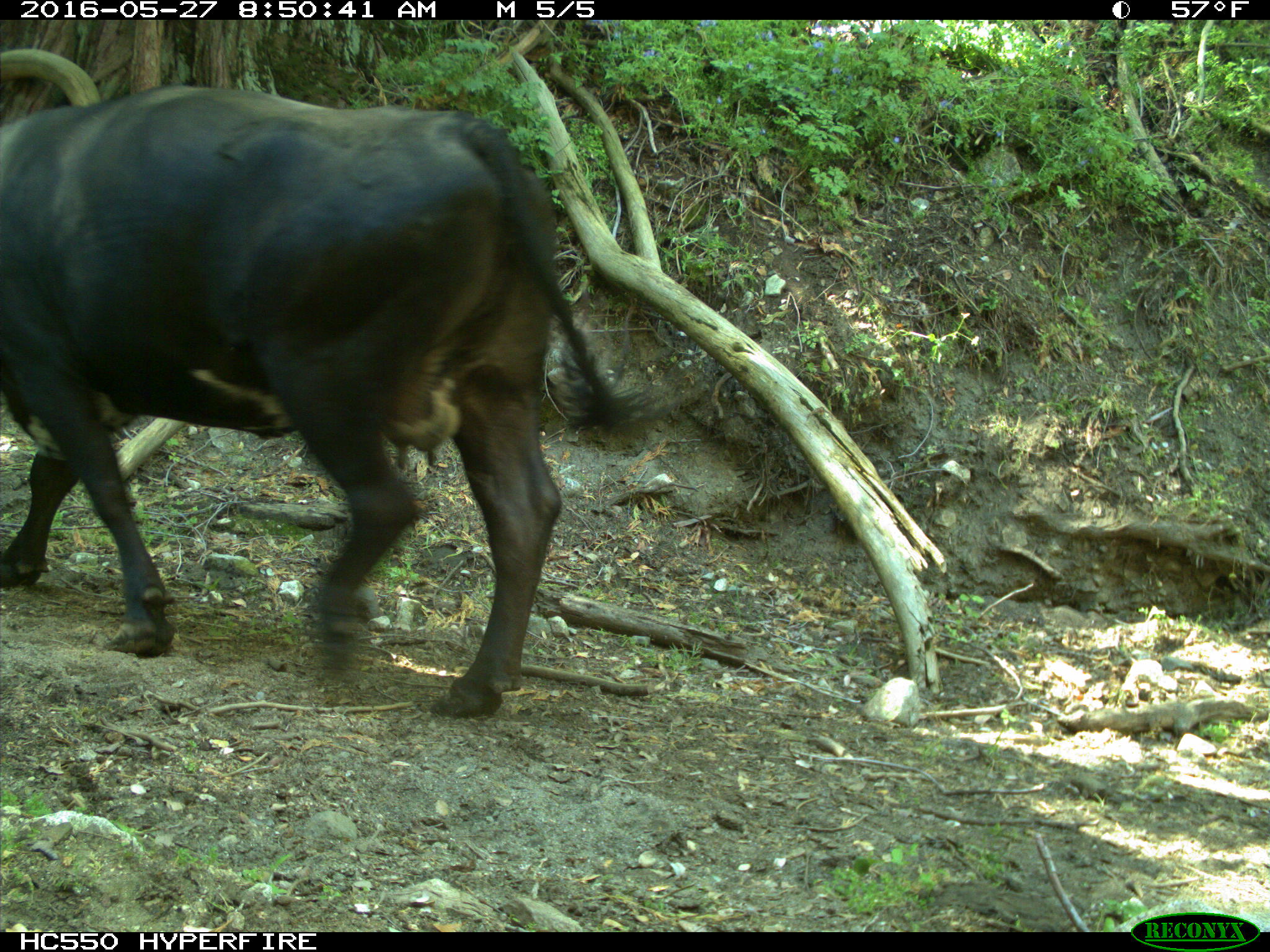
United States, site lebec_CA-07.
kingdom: Animalia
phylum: Chordata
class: Mammalia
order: Artiodactyla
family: Bovidae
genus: Bos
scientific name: Bos taurus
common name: domestic cow